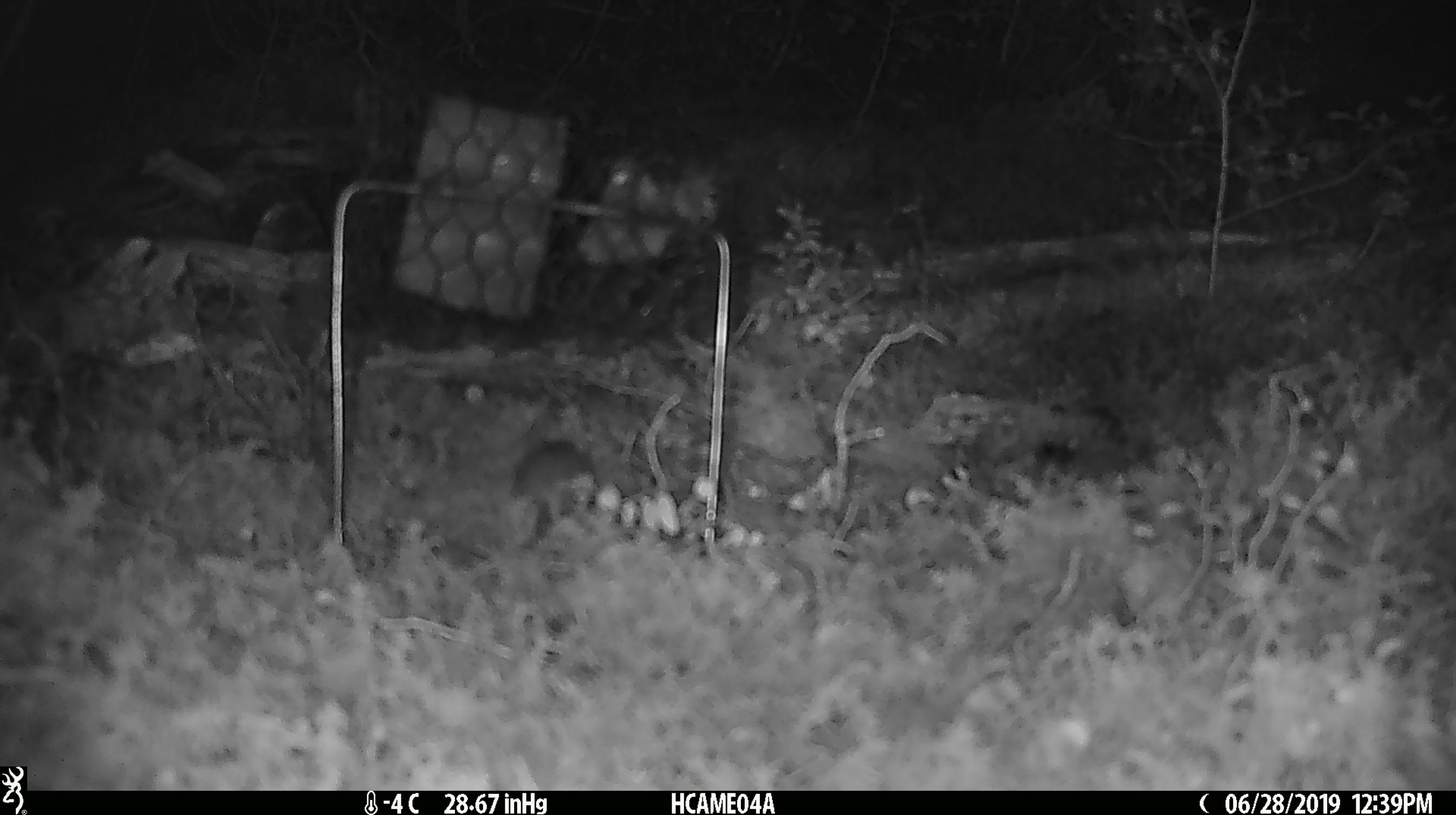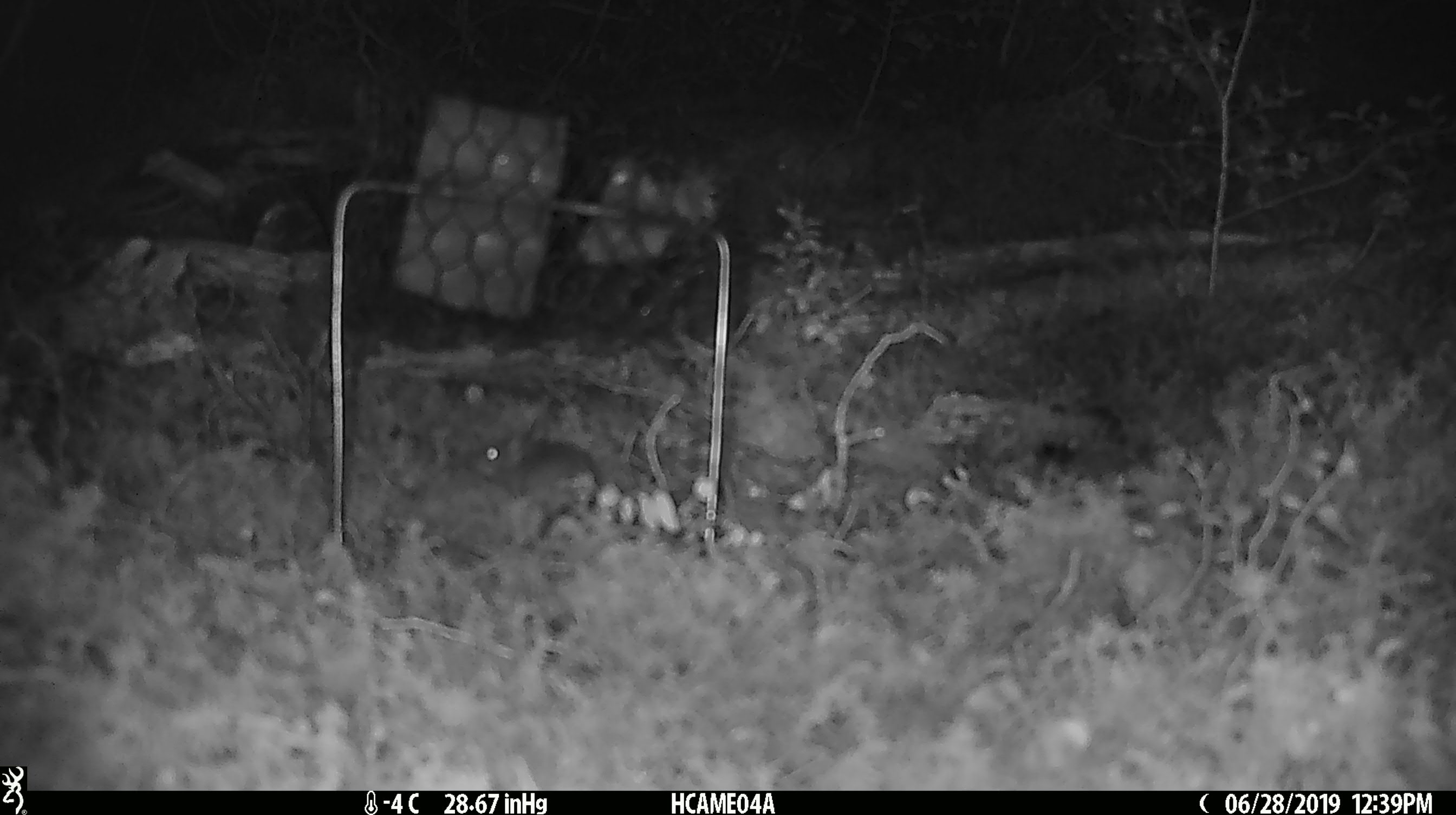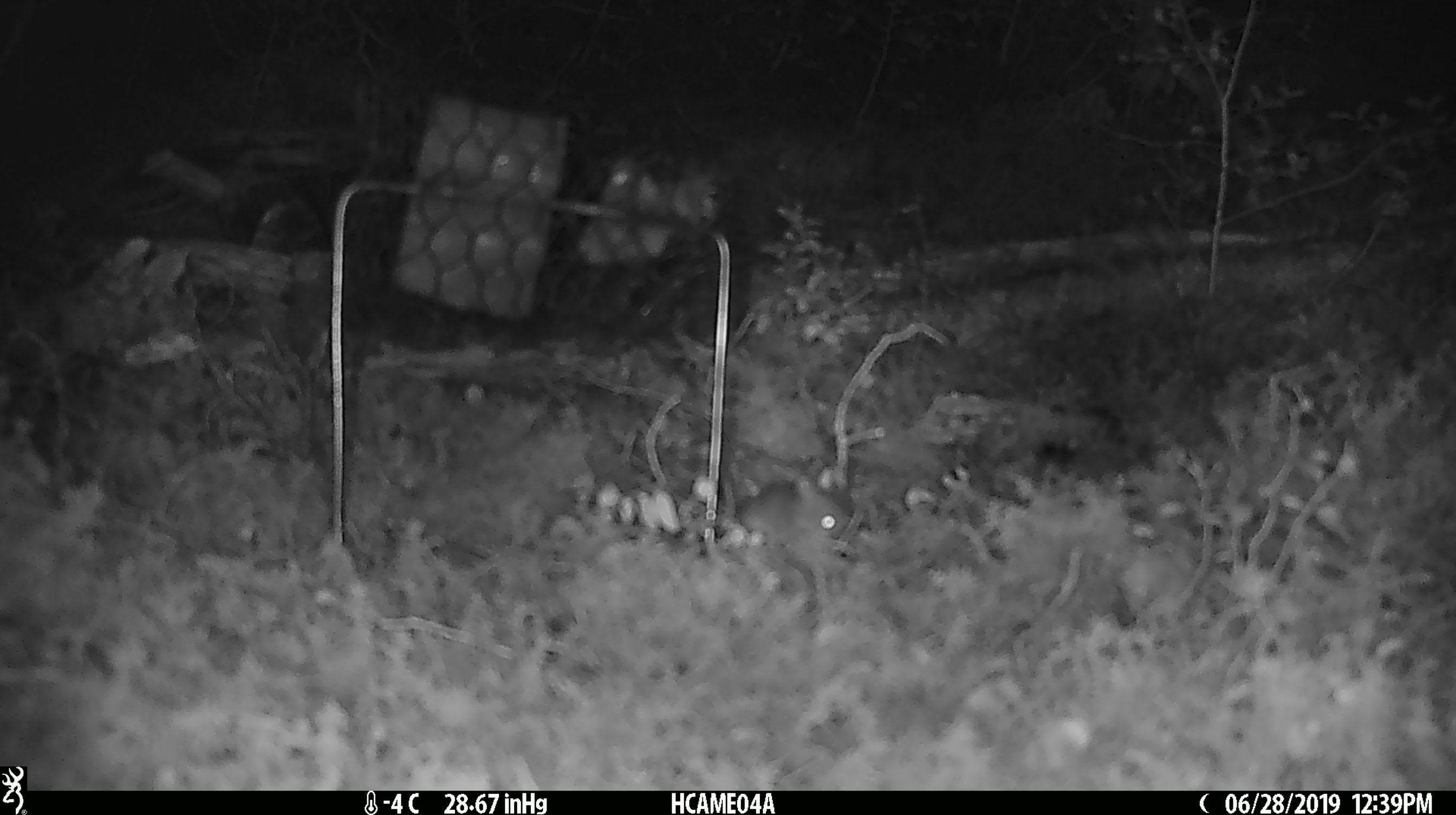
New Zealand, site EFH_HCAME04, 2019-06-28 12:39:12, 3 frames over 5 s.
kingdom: Animalia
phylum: Chordata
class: Mammalia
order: Rodentia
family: Muridae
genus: Mus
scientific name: Mus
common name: mouse